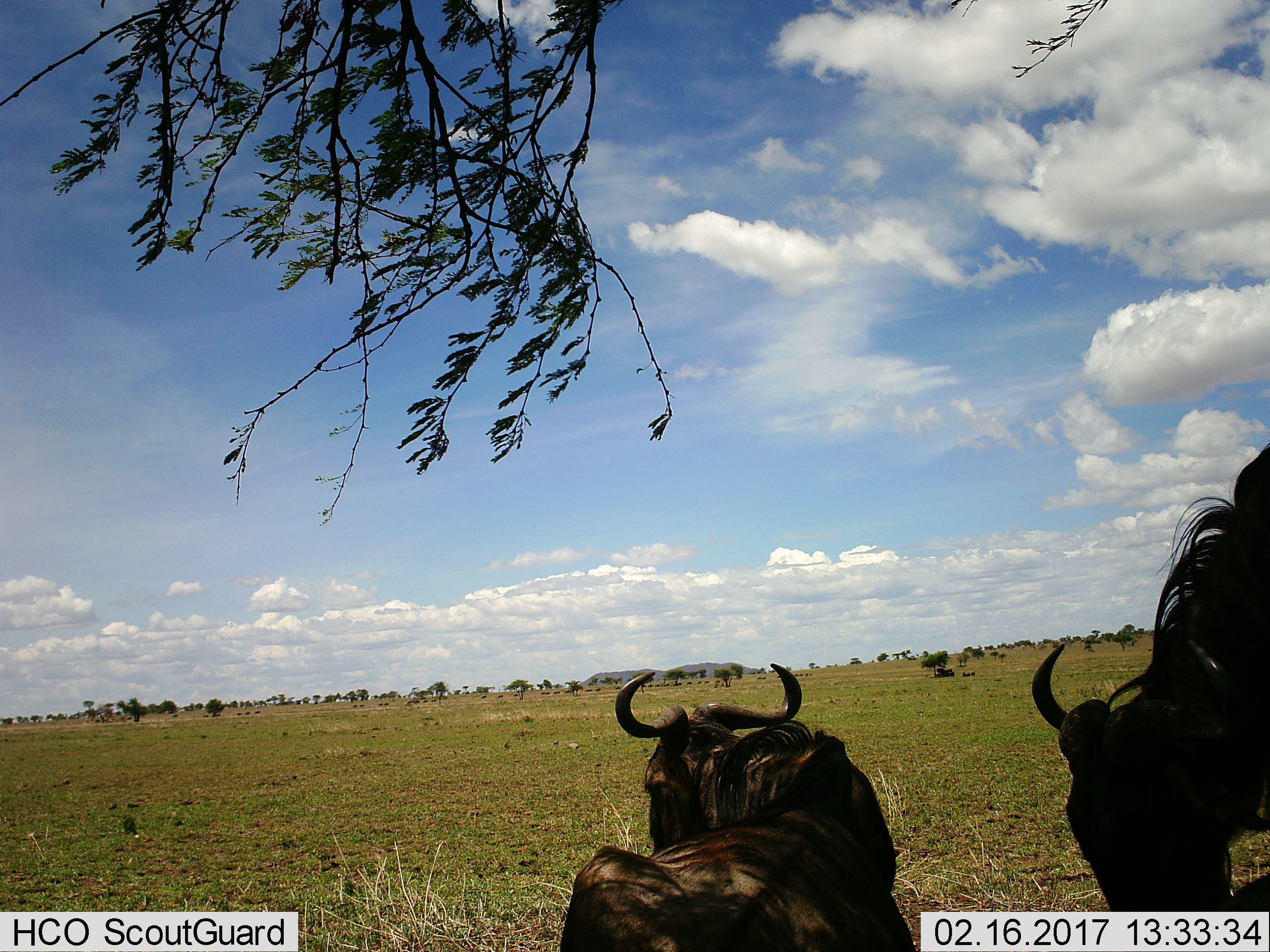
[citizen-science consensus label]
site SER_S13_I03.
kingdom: Animalia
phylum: Chordata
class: Mammalia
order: Artiodactyla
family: Bovidae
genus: Connochaetes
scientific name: Connochaetes taurinus taurinus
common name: blue wildebeest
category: wildebeestblue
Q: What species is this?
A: Wildebeestblue (blue wildebeest) (Connochaetes taurinus taurinus).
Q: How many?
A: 11-50.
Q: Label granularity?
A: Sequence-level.